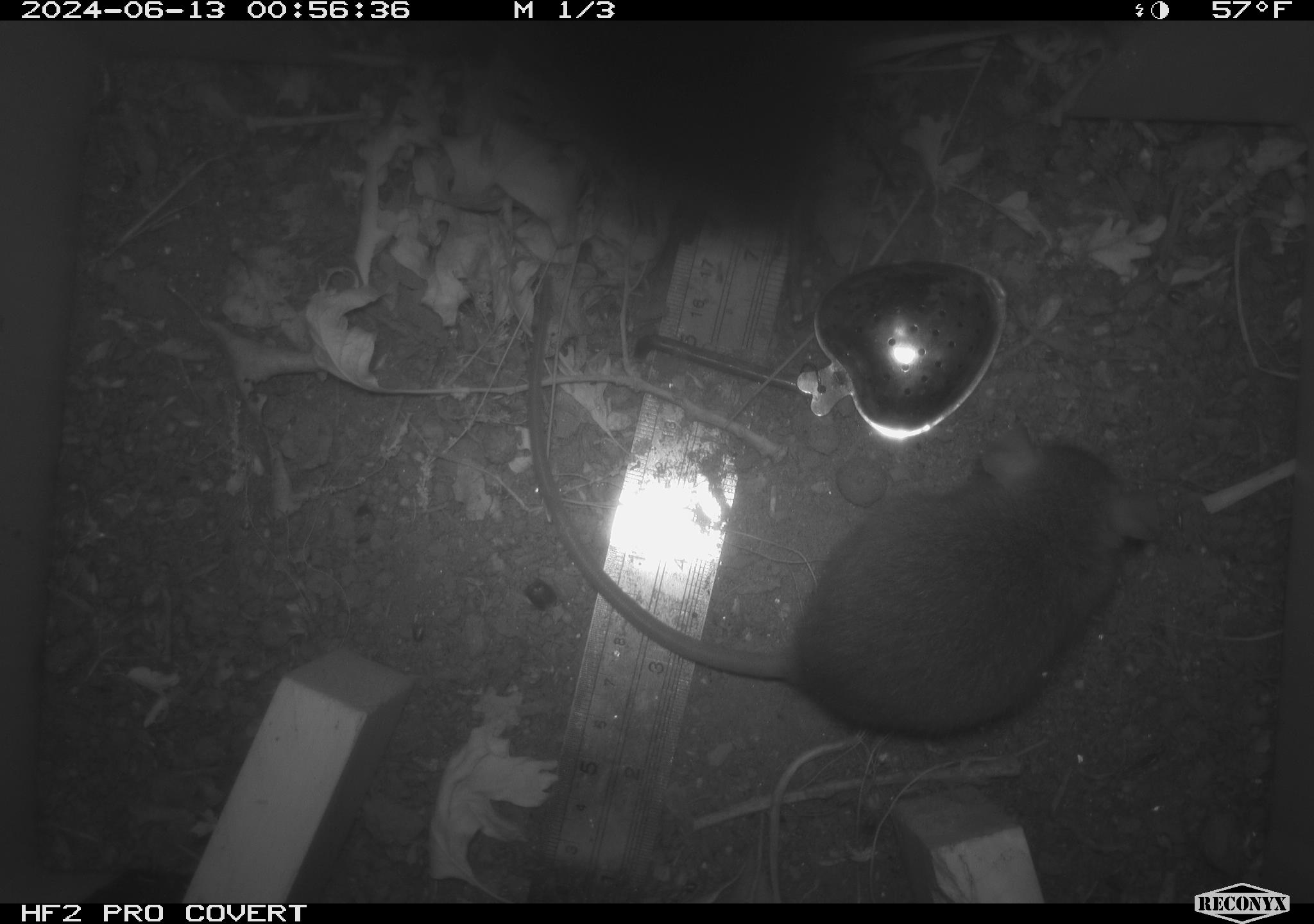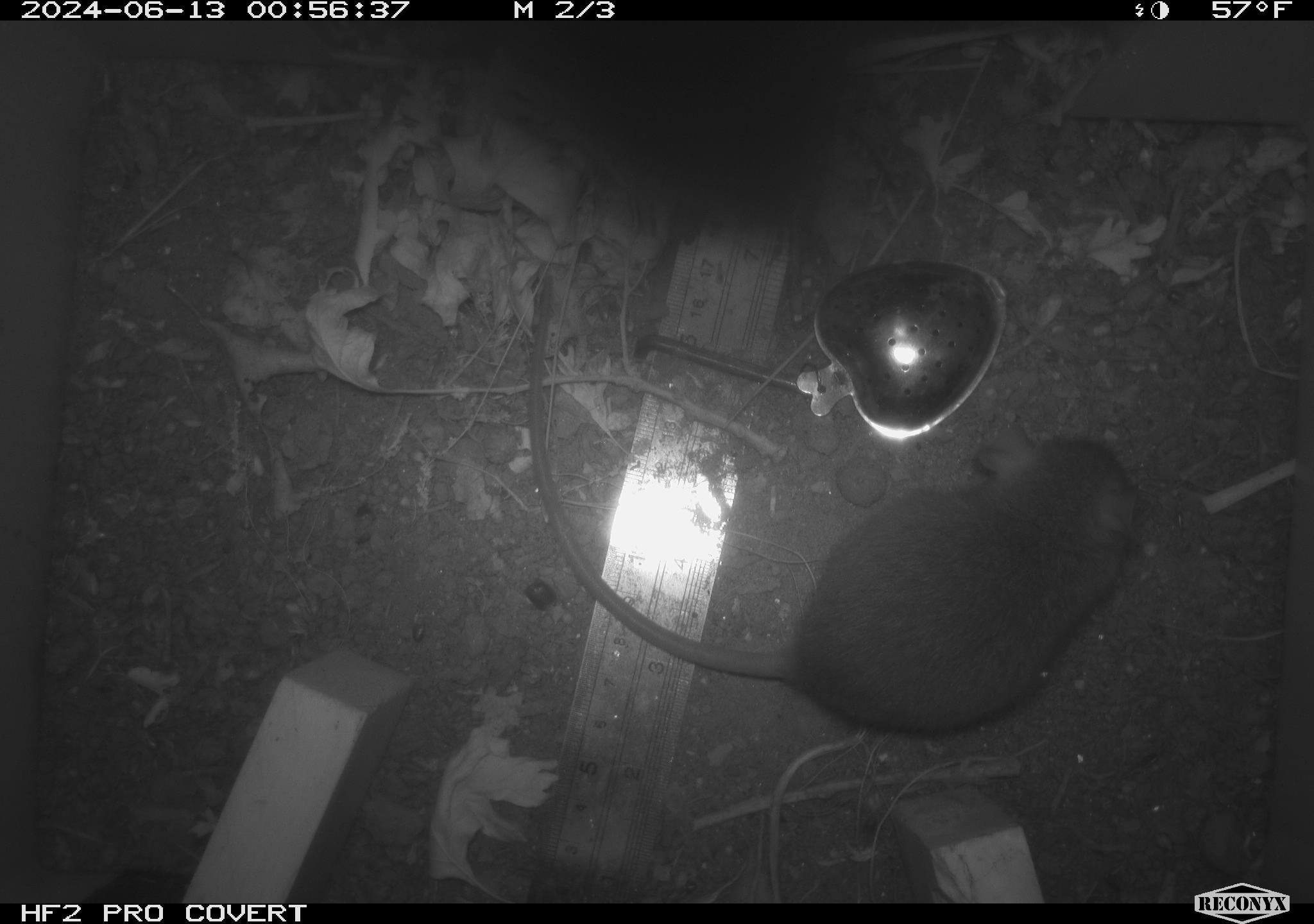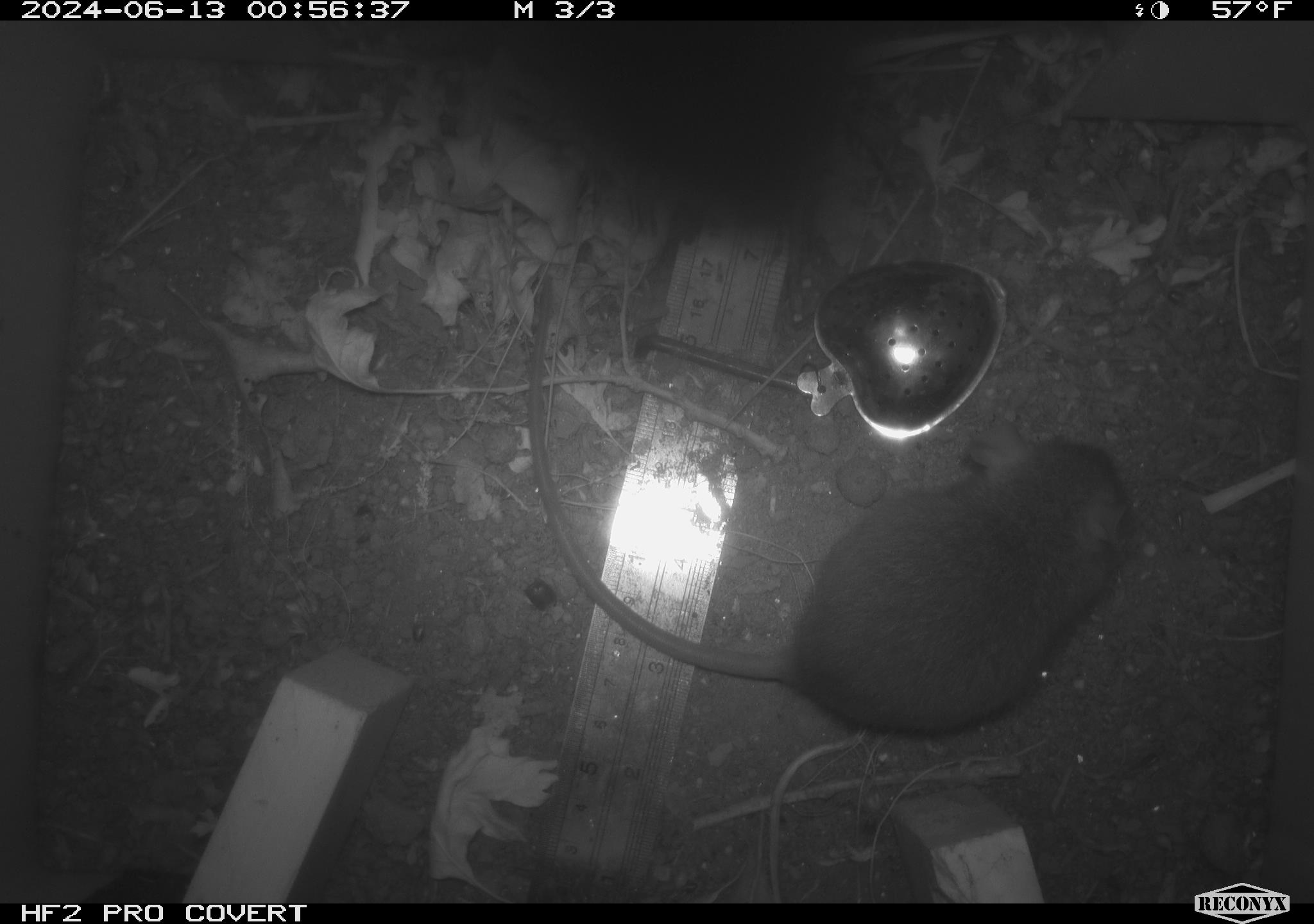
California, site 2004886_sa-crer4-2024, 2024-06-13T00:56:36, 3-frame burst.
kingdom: Animalia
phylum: Chordata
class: Mammalia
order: Rodentia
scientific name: Rodentia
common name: mouse species